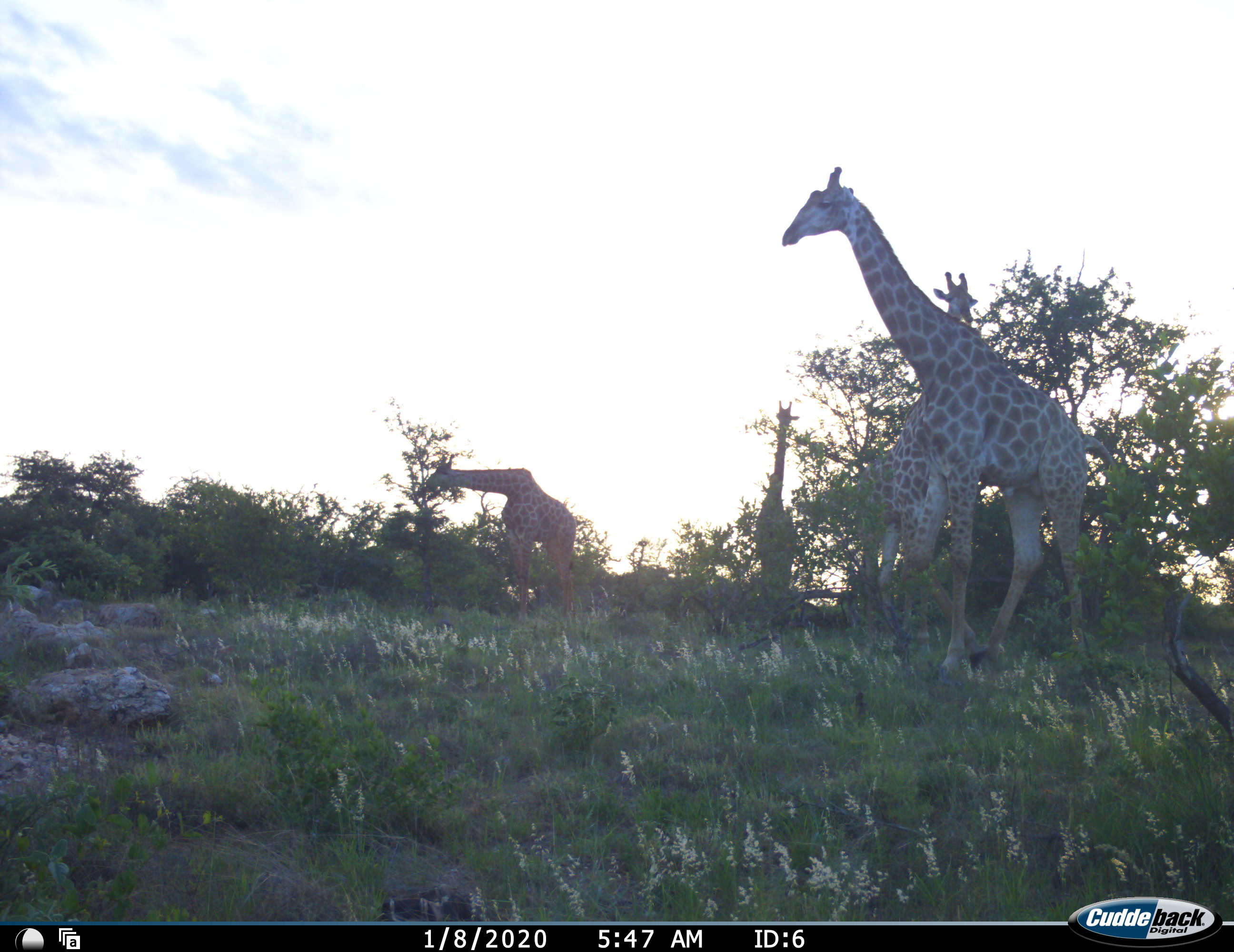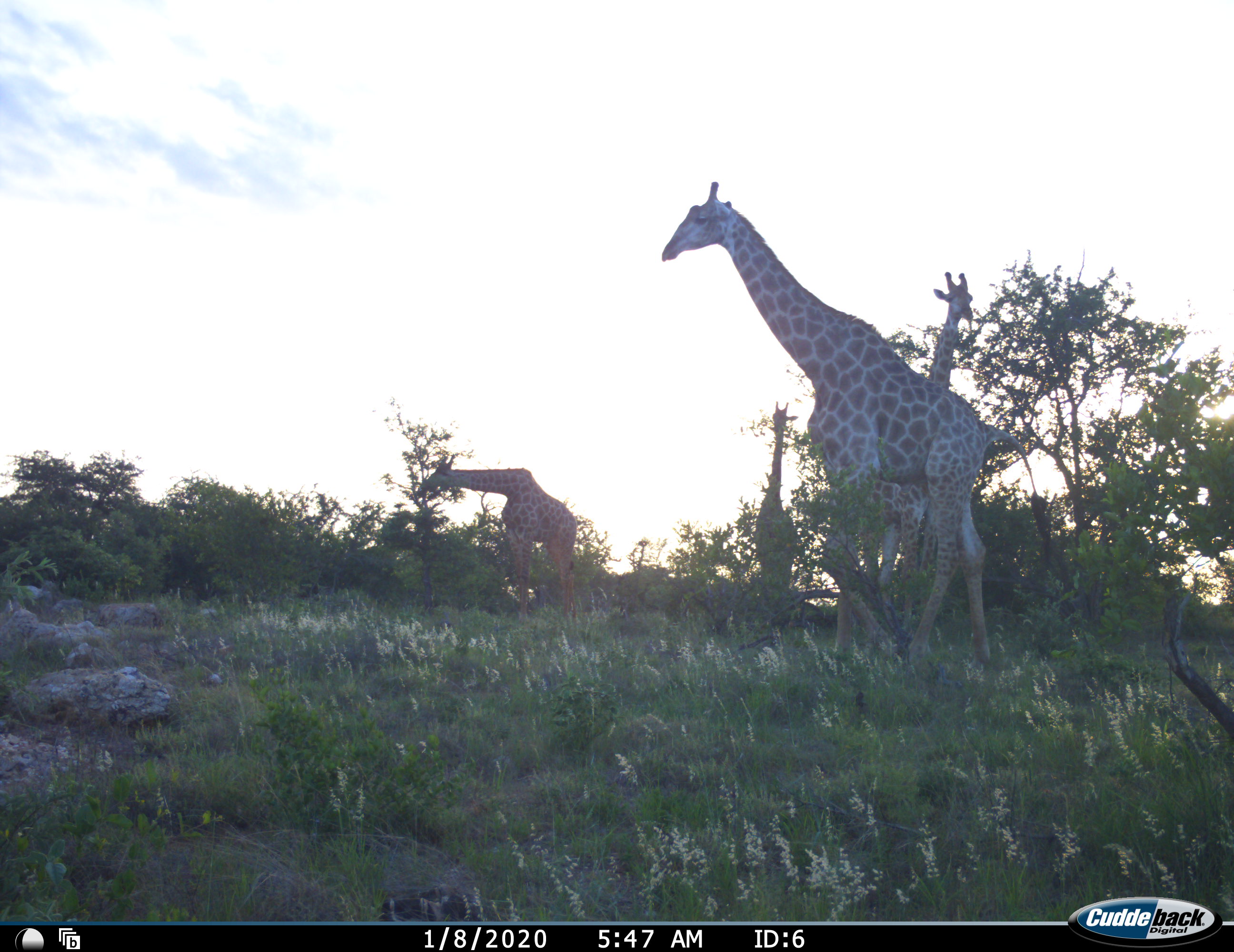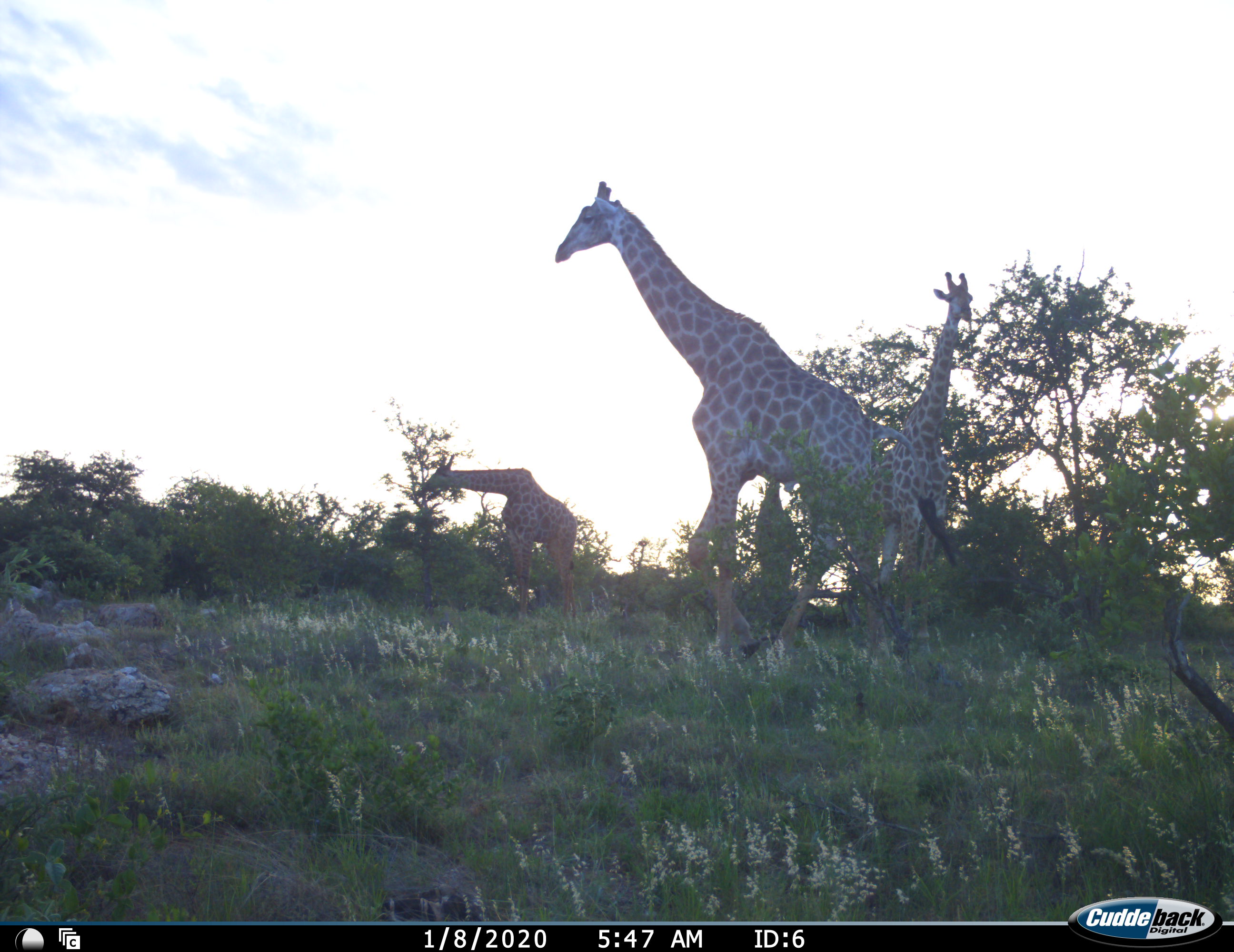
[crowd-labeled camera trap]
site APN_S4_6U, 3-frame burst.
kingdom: Animalia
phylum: Chordata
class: Mammalia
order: Artiodactyla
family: Giraffidae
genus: Giraffa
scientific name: Giraffa camelopardalis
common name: giraffe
Giraffe (Giraffa camelopardalis), count 4. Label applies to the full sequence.